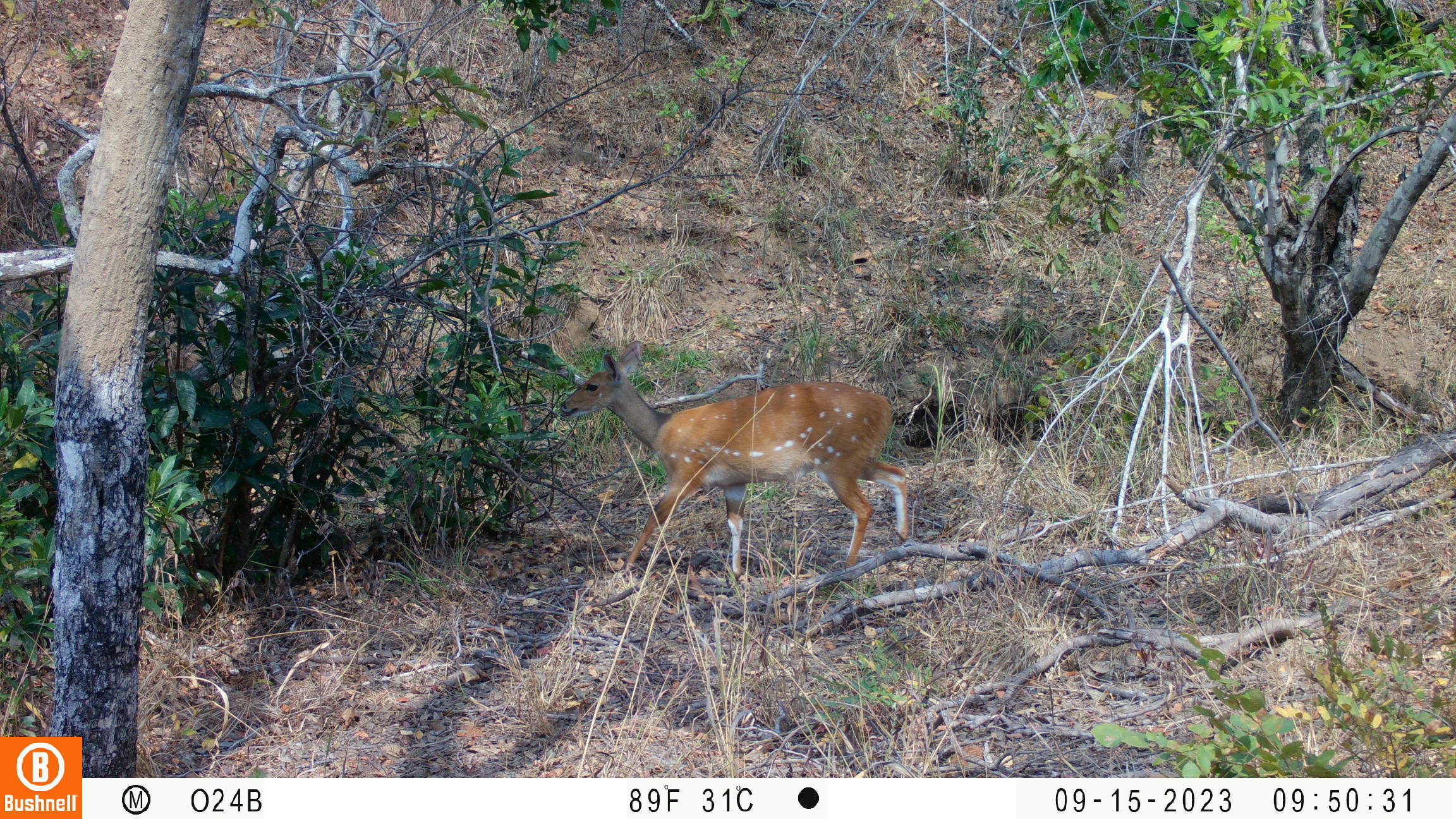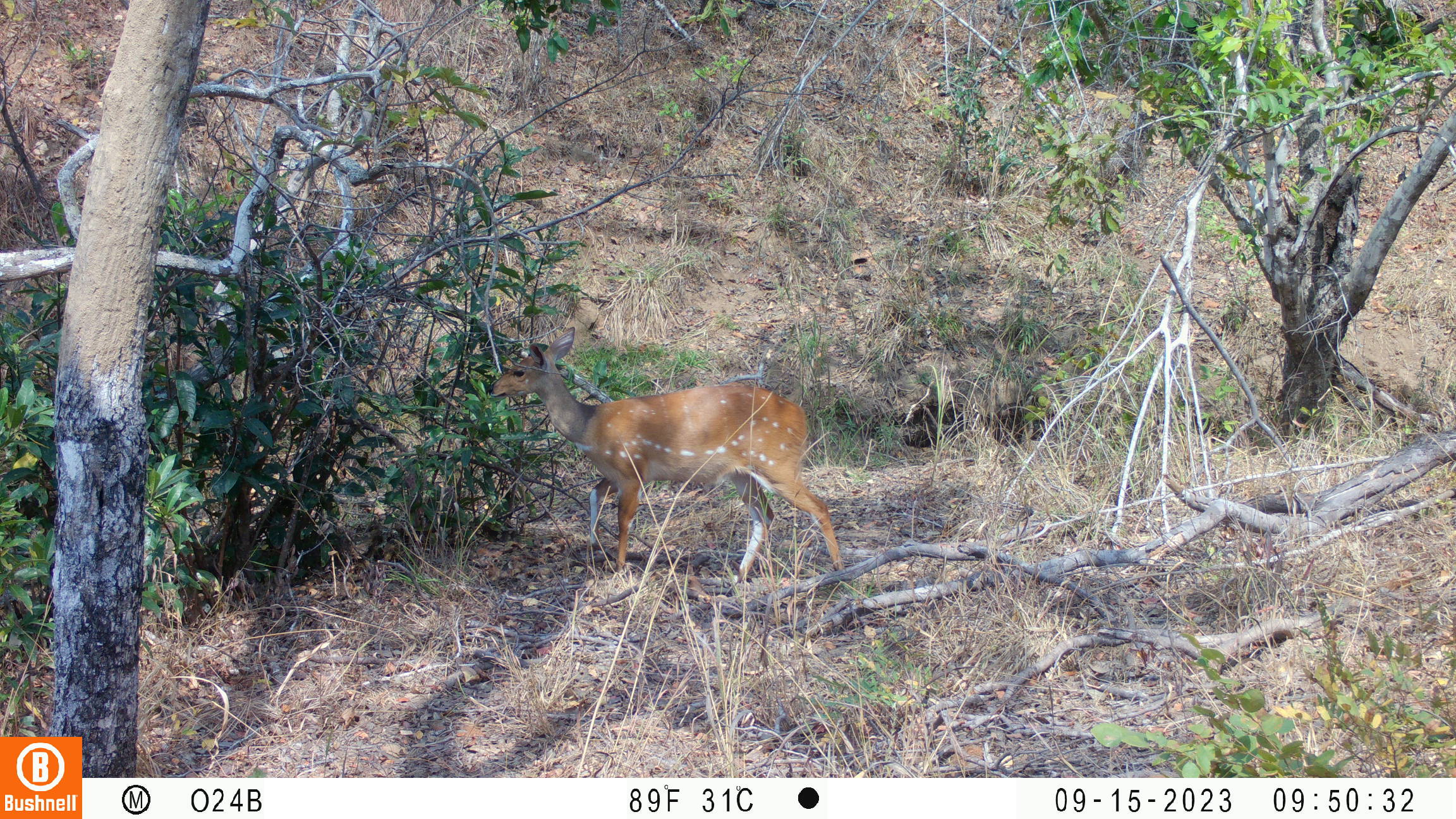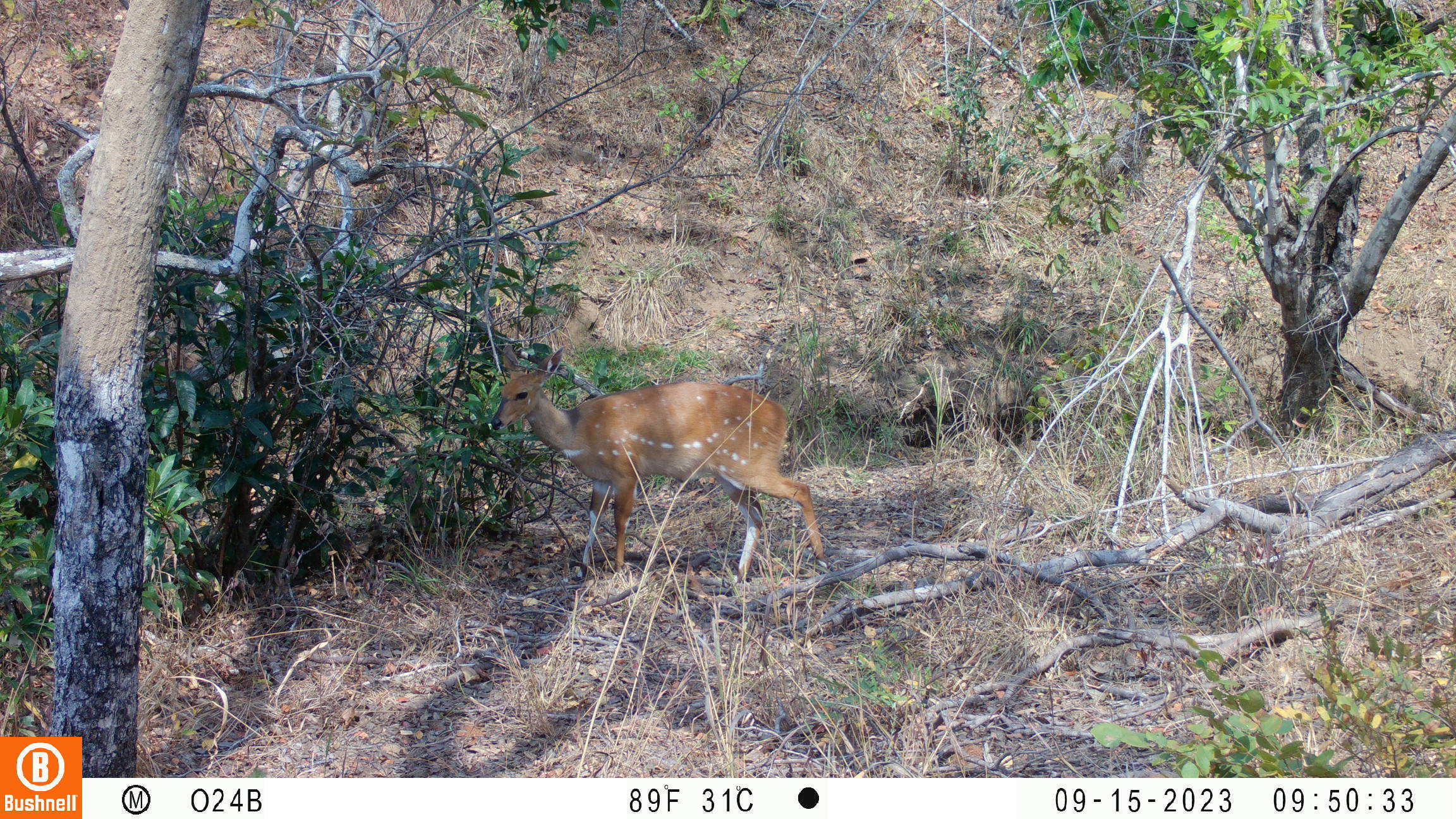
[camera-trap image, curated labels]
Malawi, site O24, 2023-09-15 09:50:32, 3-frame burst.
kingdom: Animalia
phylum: Chordata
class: Mammalia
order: Artiodactyla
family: Bovidae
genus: Tragelaphus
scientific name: Tragelaphus sylvaticus sylvaticus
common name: cape bushbuck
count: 1